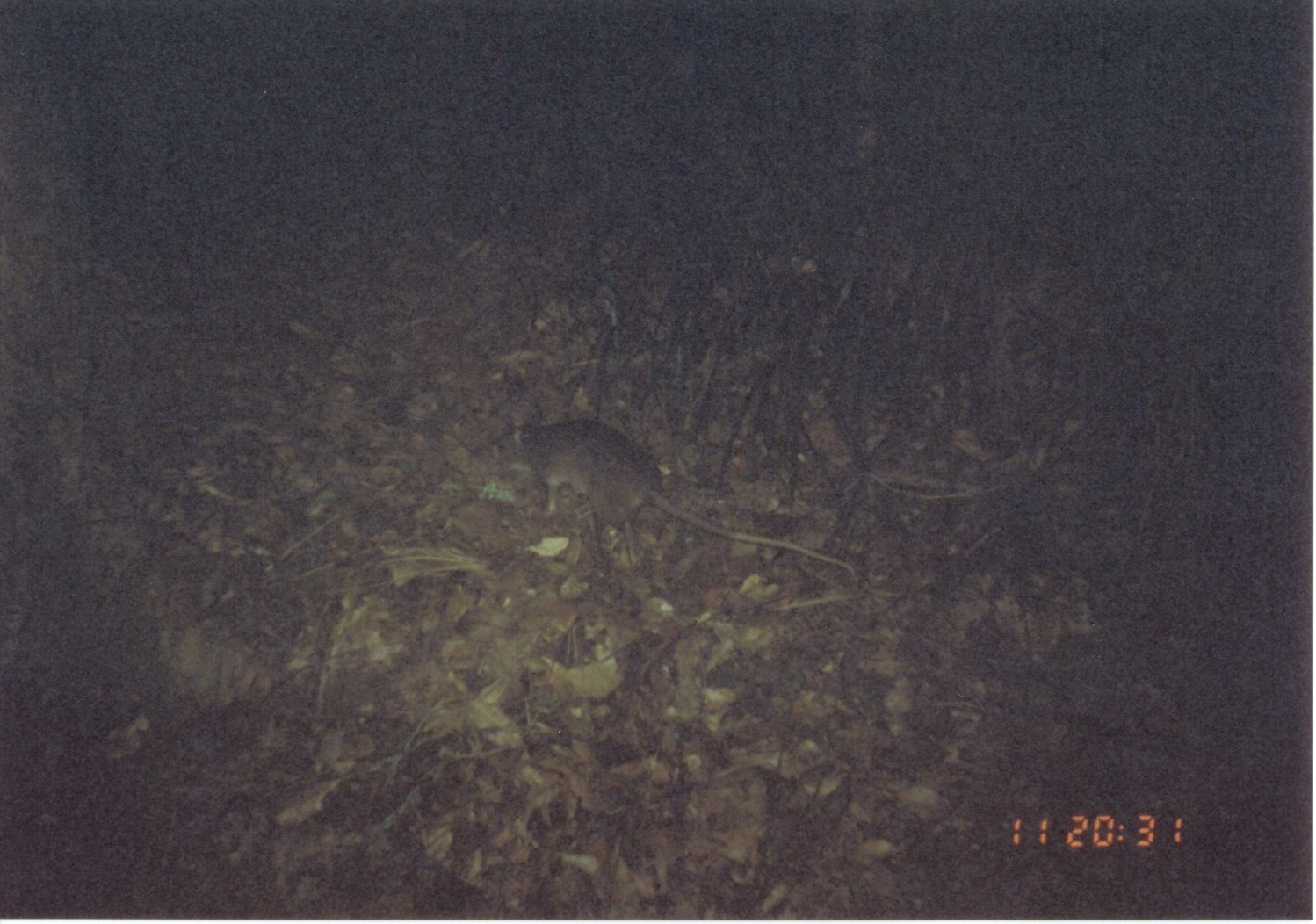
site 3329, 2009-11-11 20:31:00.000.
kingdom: Animalia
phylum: Chordata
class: Mammalia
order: Rodentia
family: Nesomyidae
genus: Cricetomys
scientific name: Cricetomys gambianus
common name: african giant pouched rat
Cricetomys gambianus (african giant pouched rat), count 1.